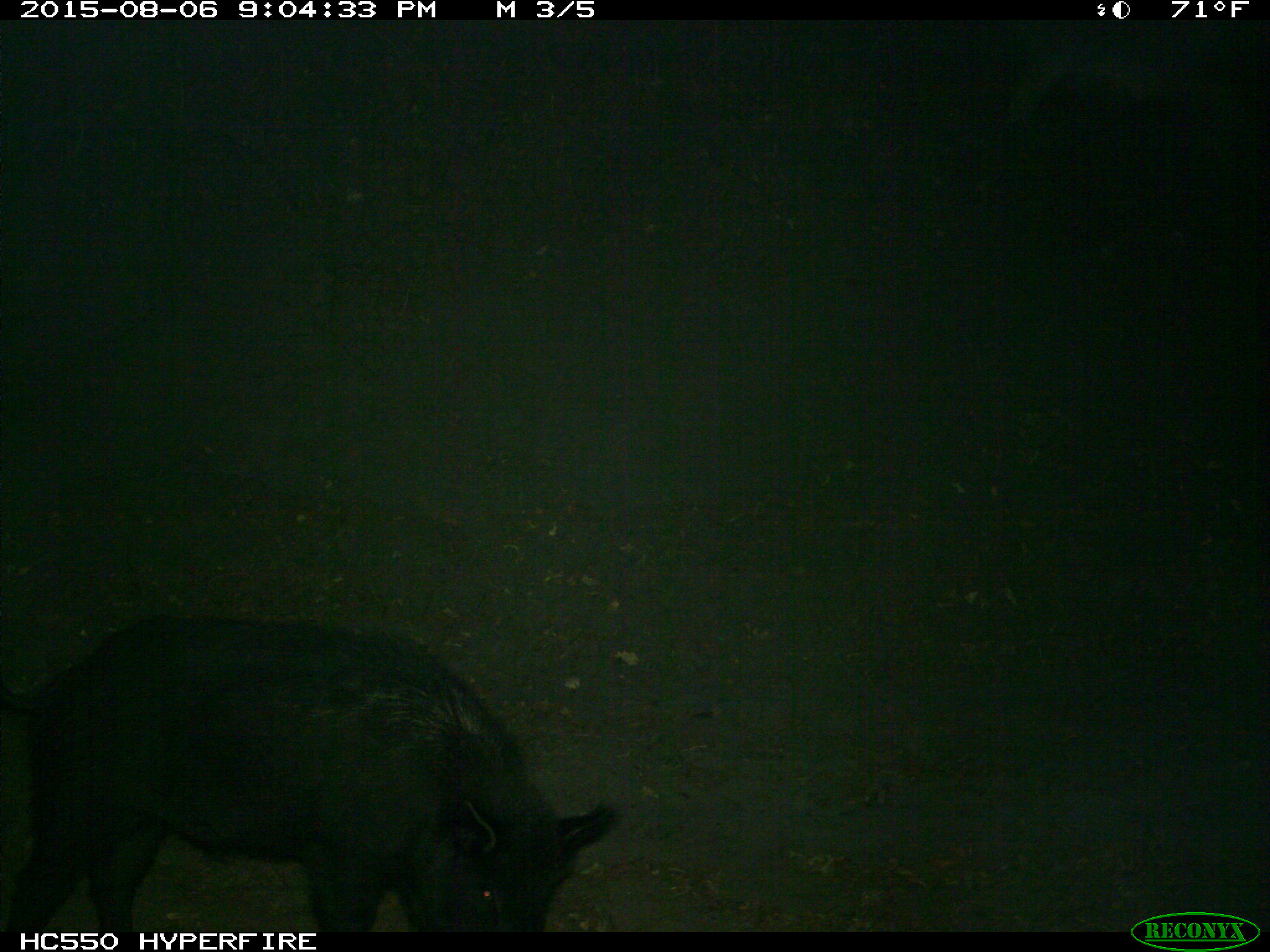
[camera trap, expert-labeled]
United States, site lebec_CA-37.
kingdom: Animalia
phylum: Chordata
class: Mammalia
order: Artiodactyla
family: Suidae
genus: Sus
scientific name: Sus scrofa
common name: wild boar